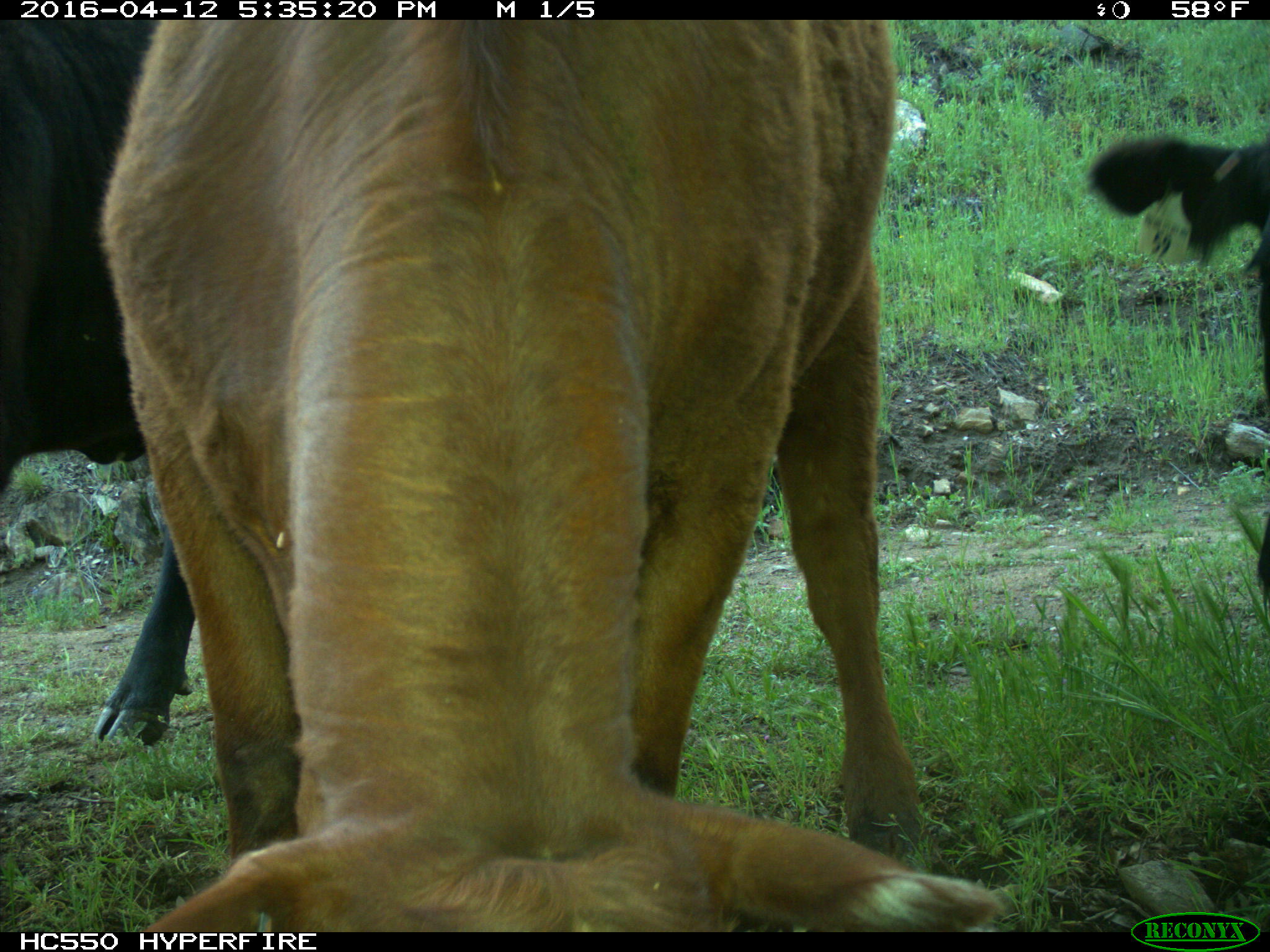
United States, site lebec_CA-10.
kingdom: Animalia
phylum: Chordata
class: Mammalia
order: Artiodactyla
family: Bovidae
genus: Bos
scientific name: Bos taurus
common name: domestic cow